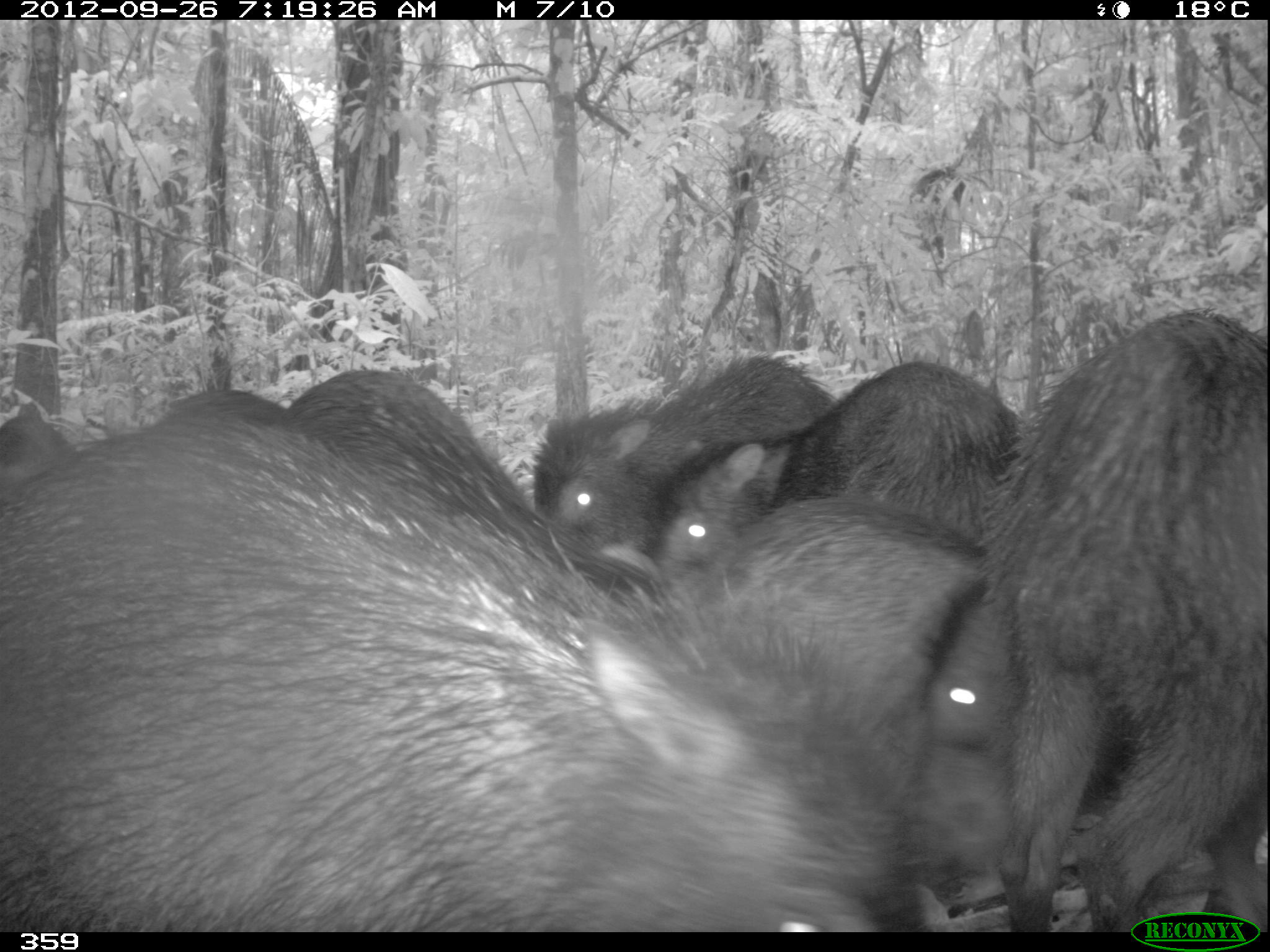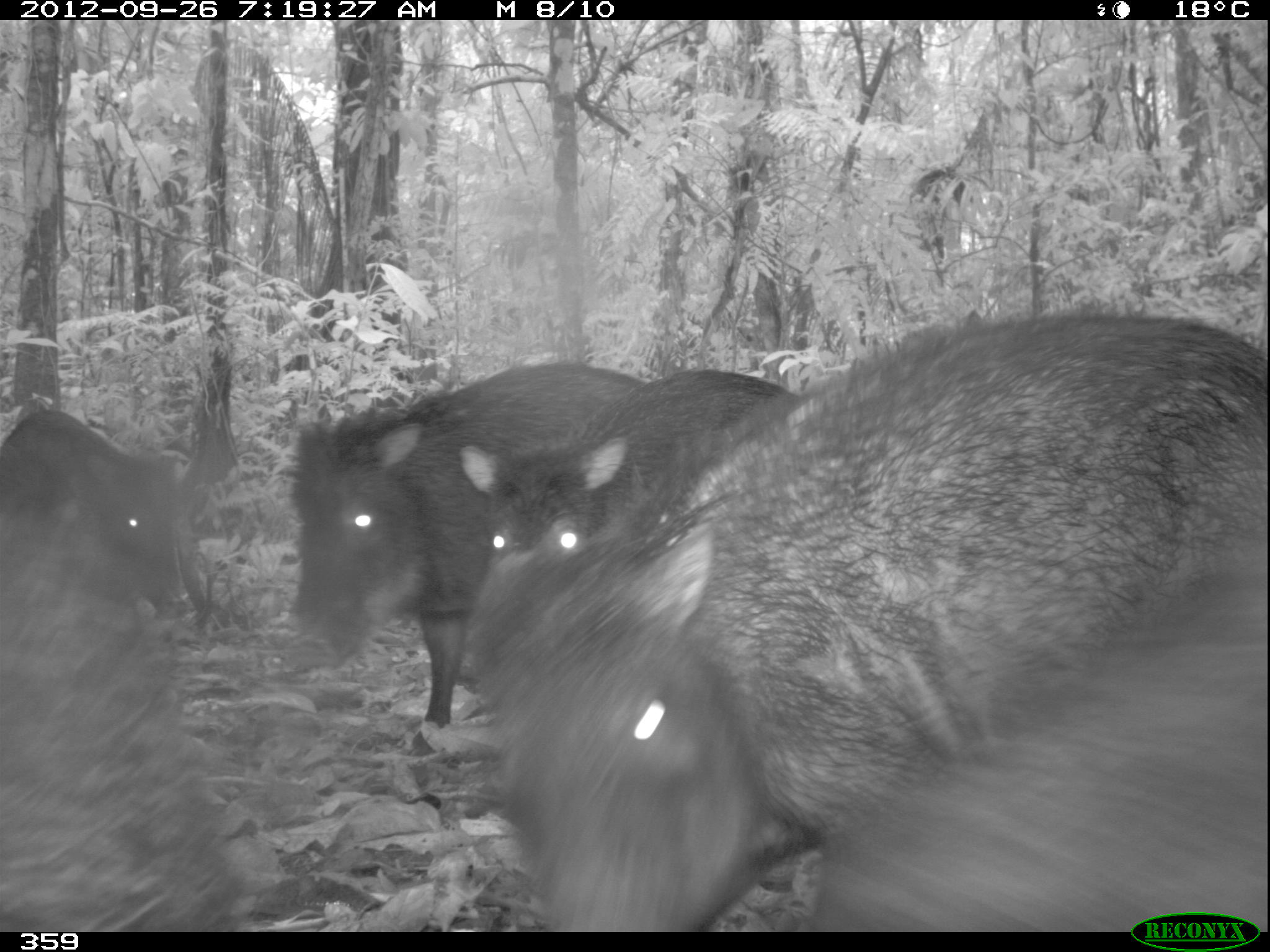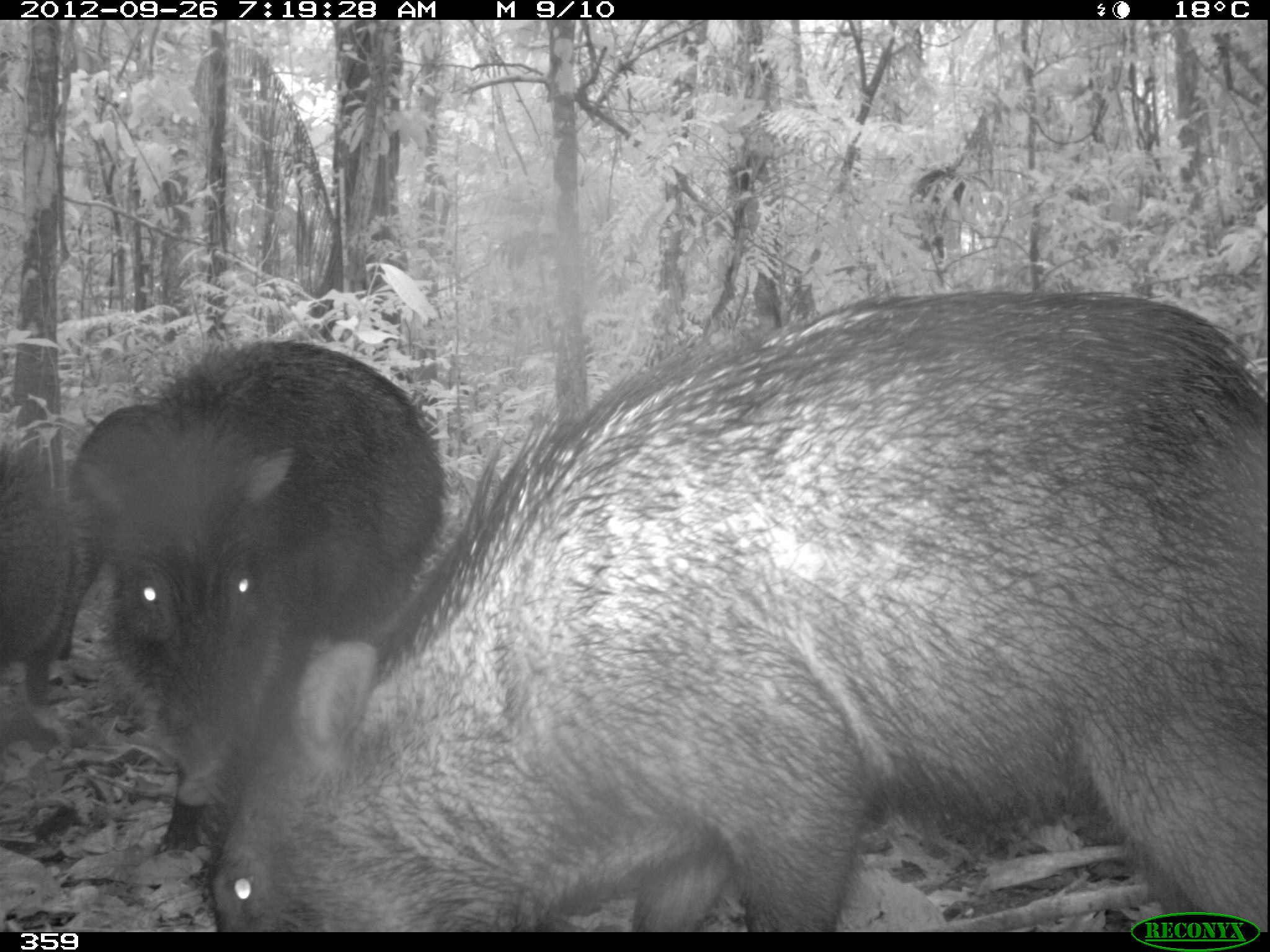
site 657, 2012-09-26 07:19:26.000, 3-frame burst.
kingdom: Animalia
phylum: Chordata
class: Mammalia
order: Artiodactyla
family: Tayassuidae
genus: Tayassu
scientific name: Tayassu pecari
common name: white-lipped peccary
Tayassu pecari (white-lipped peccary).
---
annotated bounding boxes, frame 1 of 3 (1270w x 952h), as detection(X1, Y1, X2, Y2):
tayassu pecari: detection(0, 412, 967, 932); detection(974, 303, 1270, 932); detection(691, 494, 1011, 932); detection(285, 366, 671, 594); detection(646, 356, 1027, 573); detection(528, 348, 838, 556); detection(0, 403, 71, 494); detection(150, 384, 303, 423)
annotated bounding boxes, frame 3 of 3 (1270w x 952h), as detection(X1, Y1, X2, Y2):
tayassu pecari: detection(201, 271, 1270, 931); detection(56, 333, 454, 863); detection(55, 393, 164, 663); detection(0, 421, 96, 711)